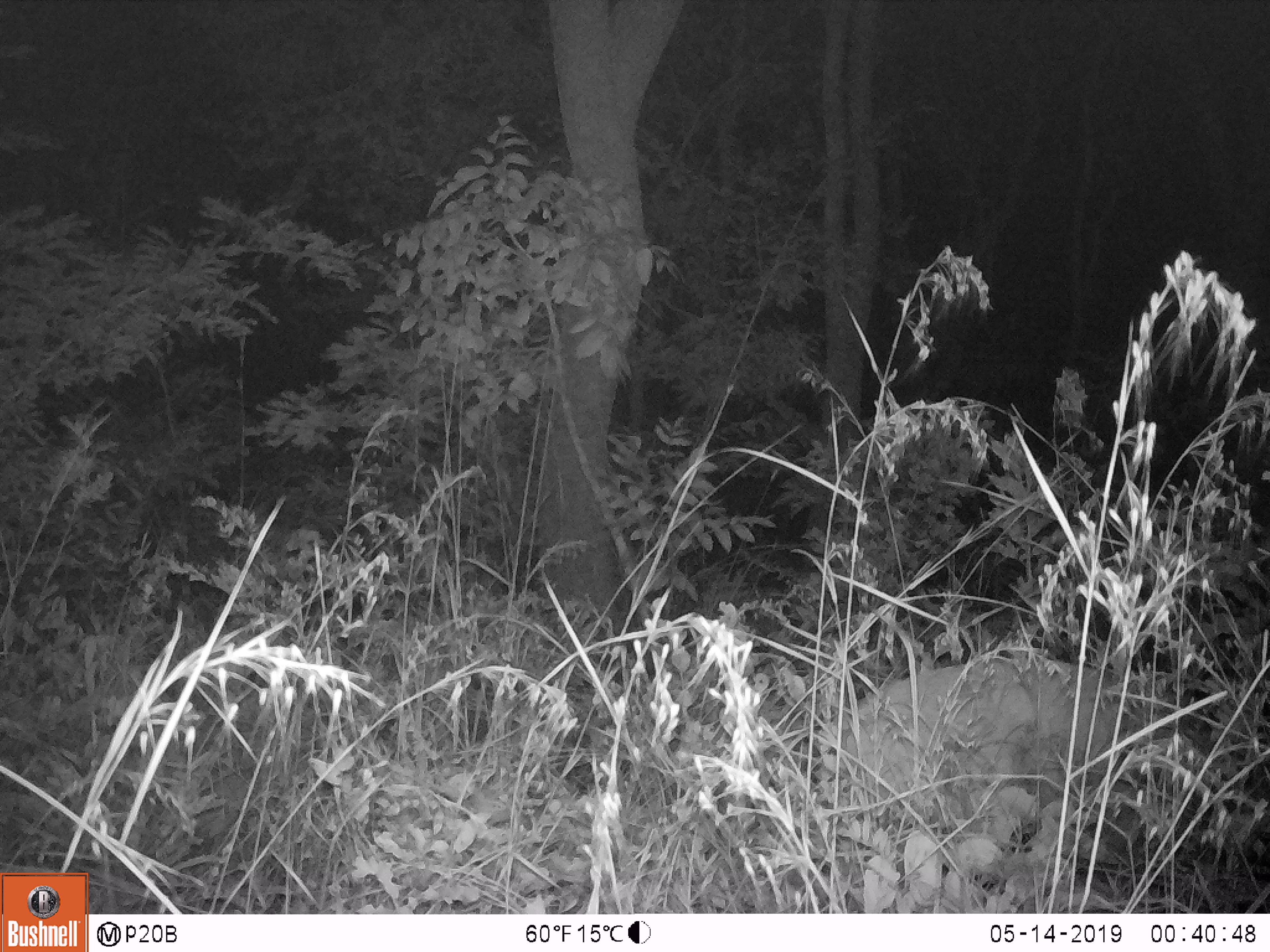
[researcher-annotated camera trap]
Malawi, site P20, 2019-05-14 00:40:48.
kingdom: Animalia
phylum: Chordata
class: Mammalia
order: Artiodactyla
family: Bovidae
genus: Tragelaphus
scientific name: Tragelaphus sylvaticus sylvaticus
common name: cape bushbuck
Cape bushbuck (Tragelaphus sylvaticus sylvaticus), count 1.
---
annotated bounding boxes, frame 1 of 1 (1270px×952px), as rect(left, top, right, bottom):
cape bushbuck: rect(831, 618, 1209, 845)